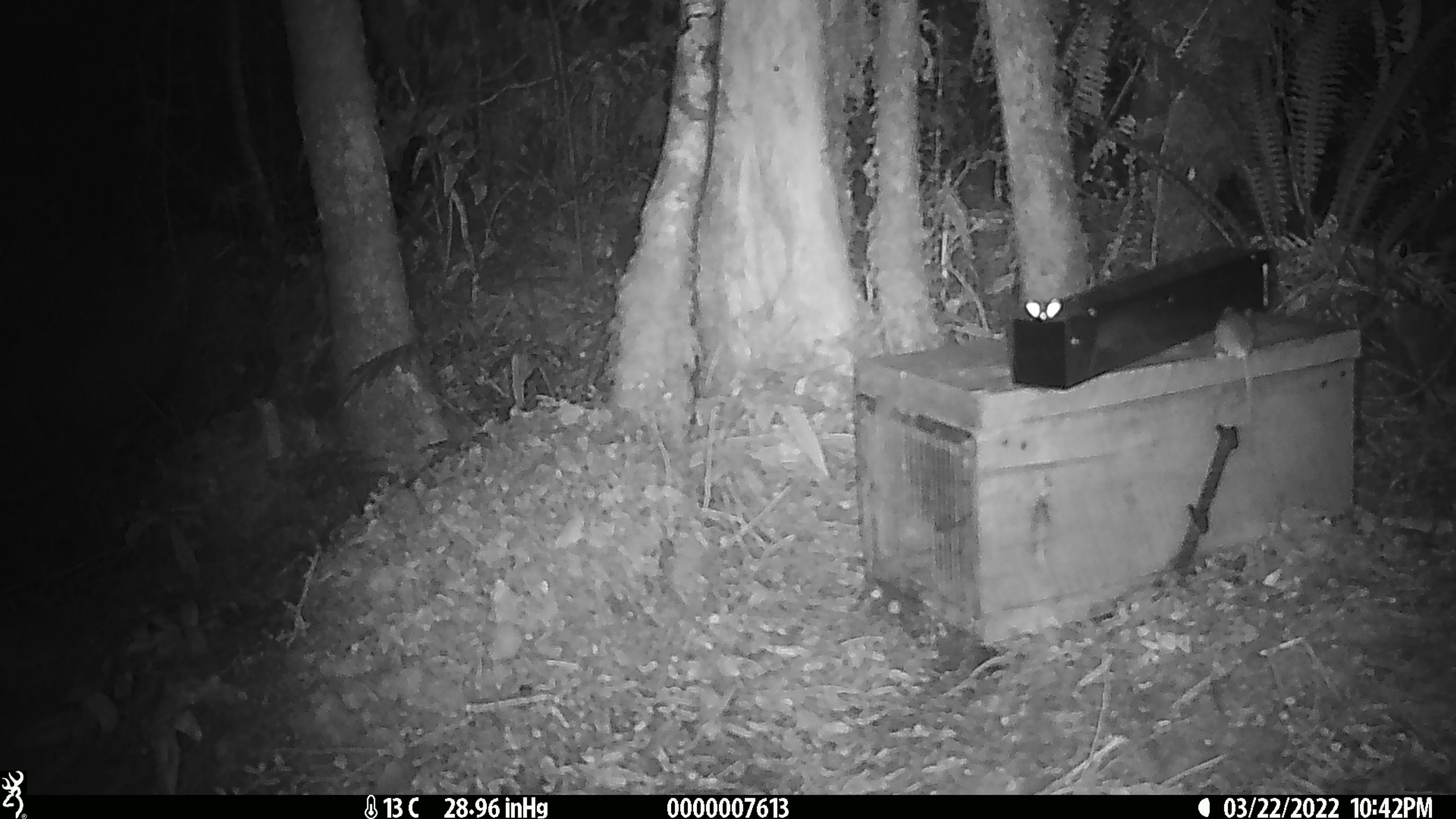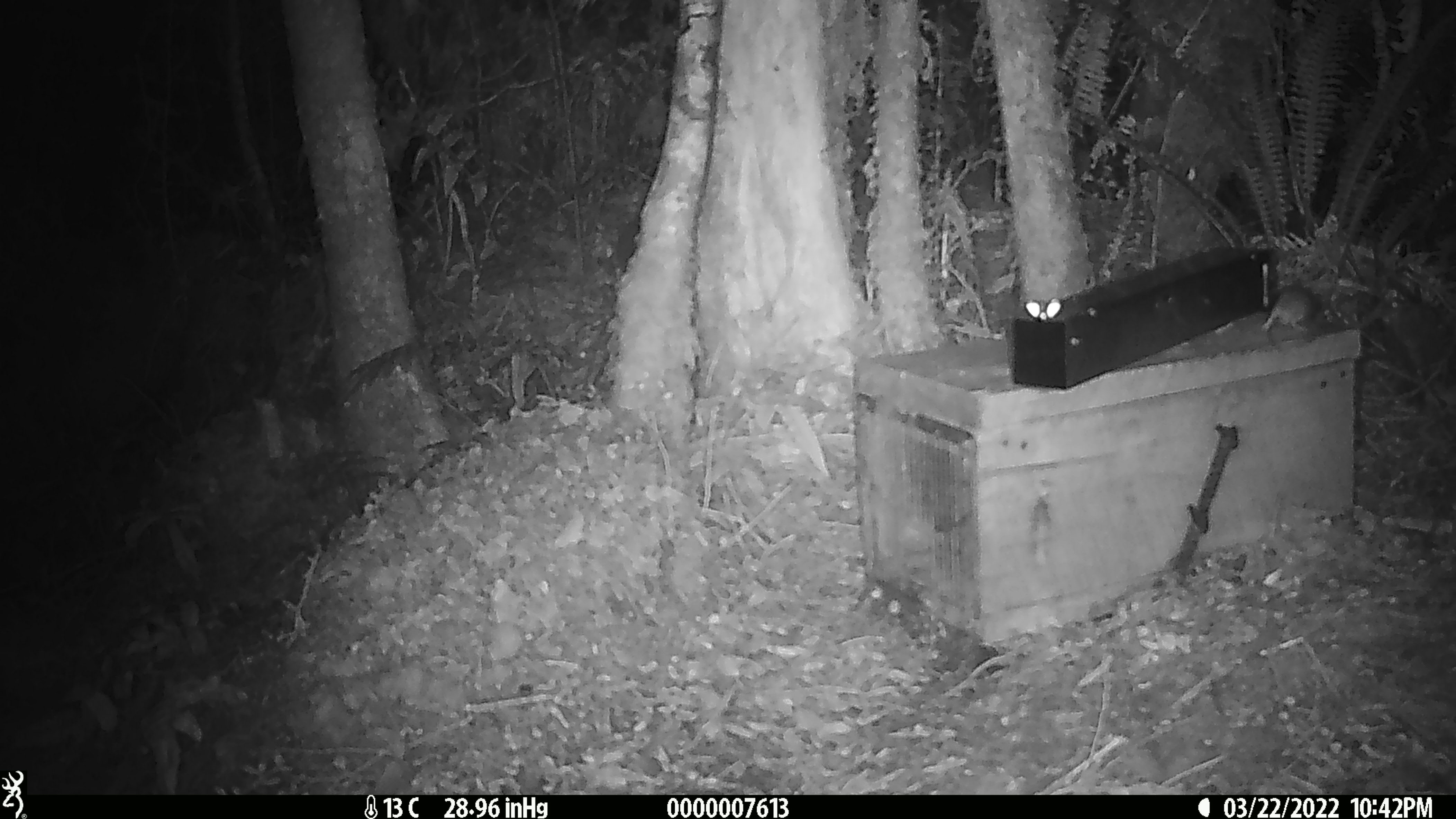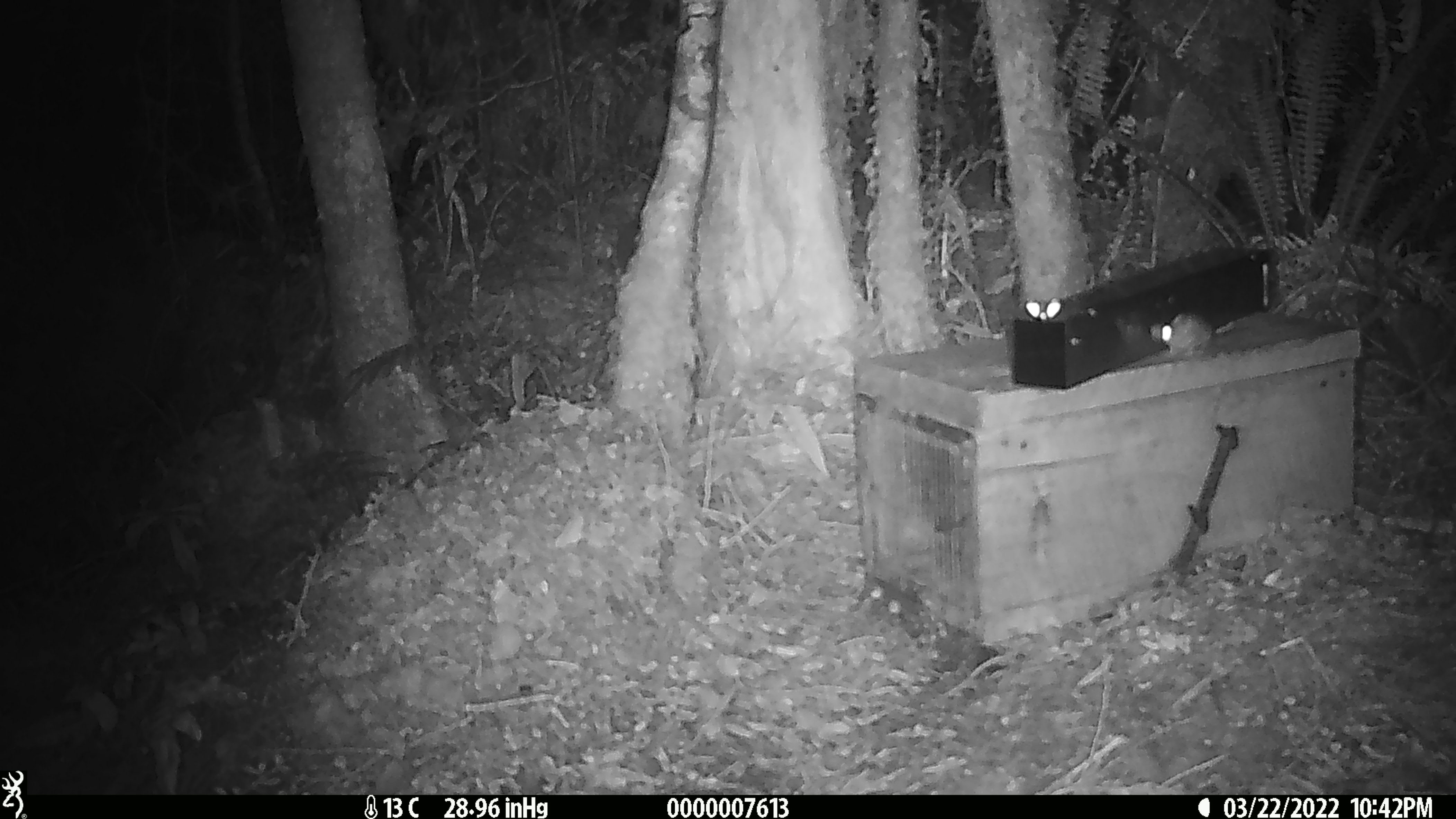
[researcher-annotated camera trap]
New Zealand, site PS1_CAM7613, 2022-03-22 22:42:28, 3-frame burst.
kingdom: Animalia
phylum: Chordata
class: Mammalia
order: Rodentia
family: Muridae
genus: Mus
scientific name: Mus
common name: mouse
Mouse (Mus).